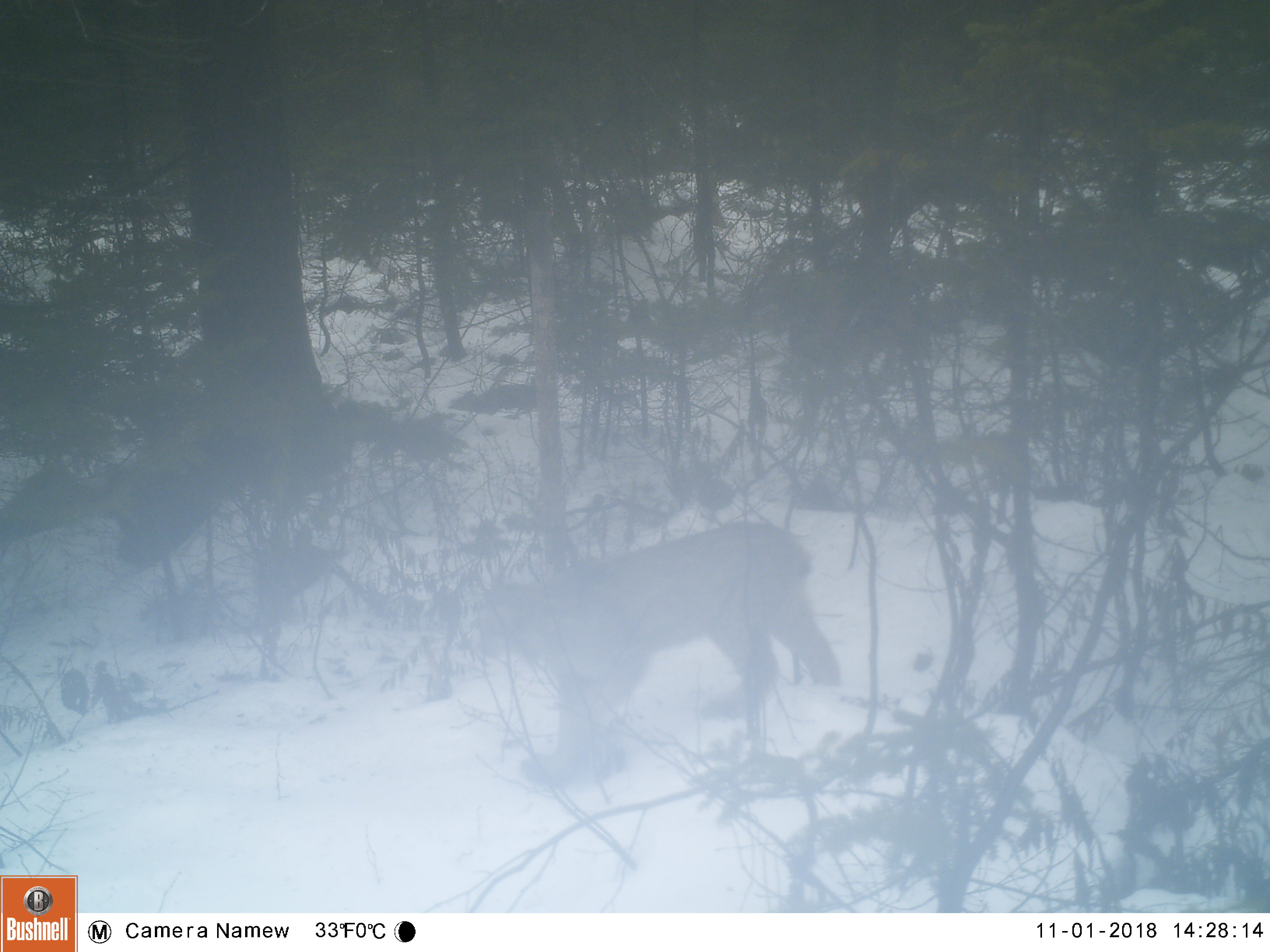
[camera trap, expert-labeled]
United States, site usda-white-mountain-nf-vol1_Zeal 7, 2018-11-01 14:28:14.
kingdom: Animalia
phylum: Chordata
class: Mammalia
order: Carnivora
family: Felidae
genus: Lynx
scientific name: Lynx canadensis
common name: canada lynx